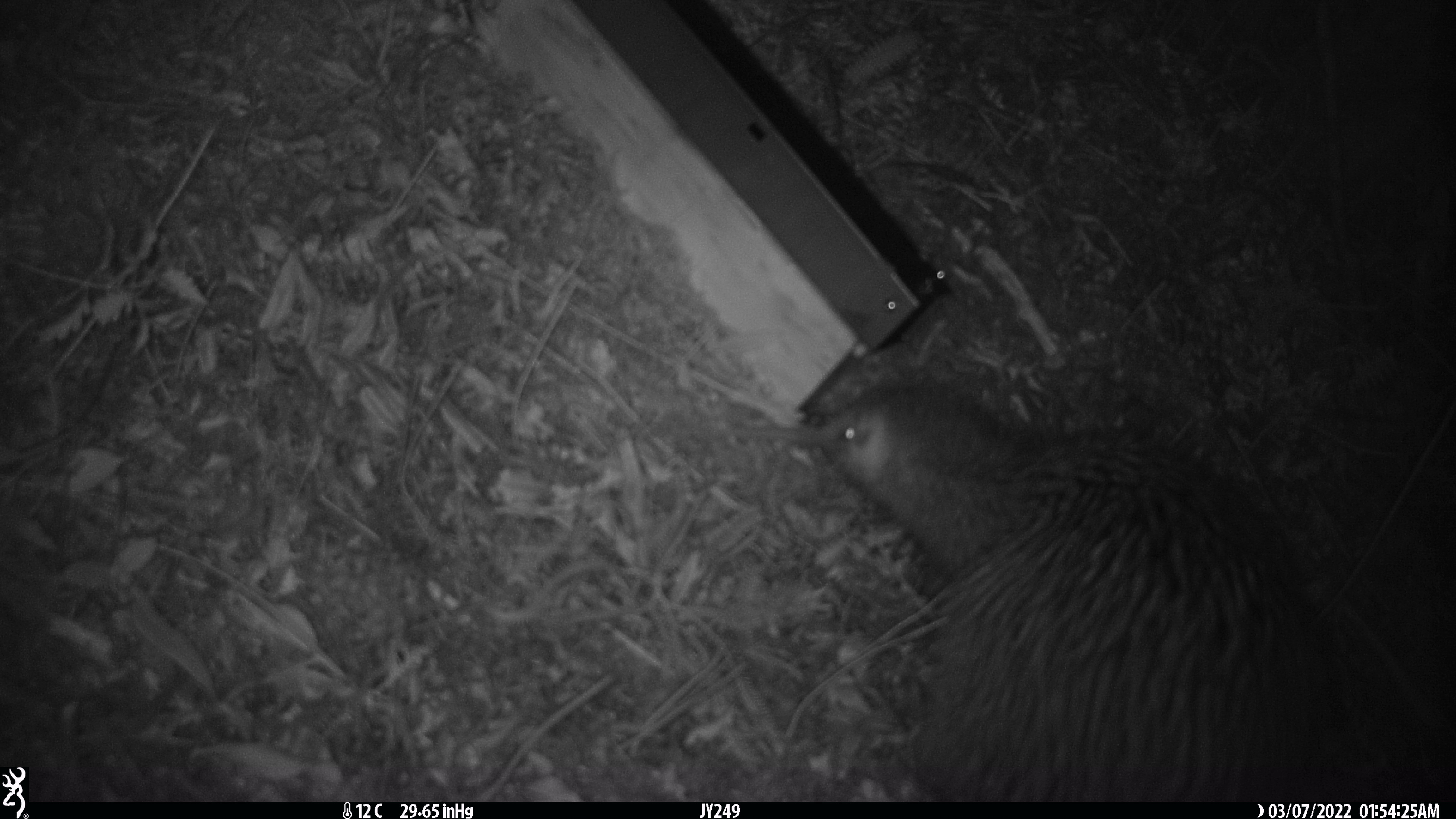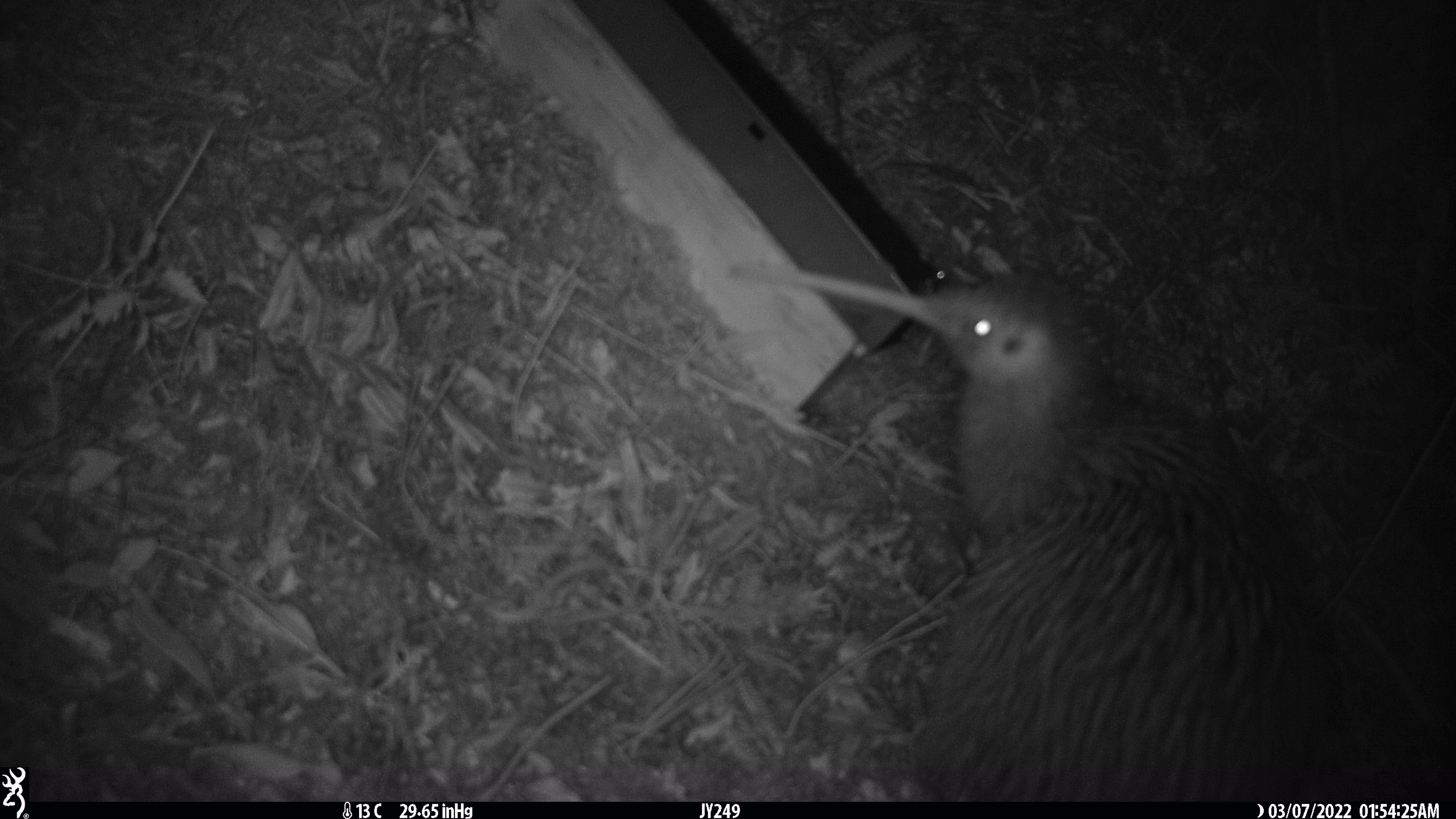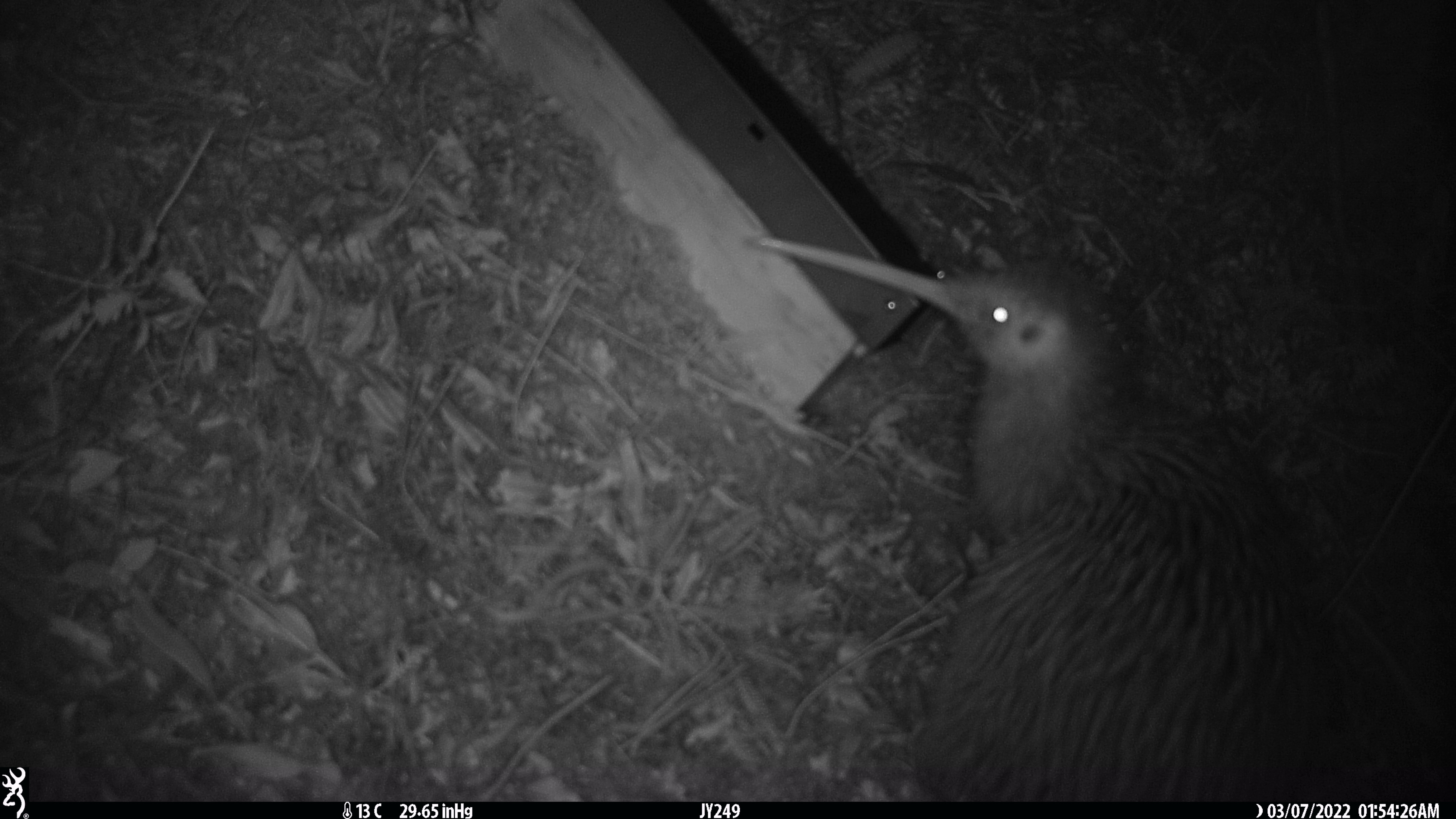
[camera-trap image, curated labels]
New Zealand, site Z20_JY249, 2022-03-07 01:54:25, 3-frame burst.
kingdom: Animalia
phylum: Chordata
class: Aves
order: Apterygiformes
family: Apterygidae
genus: Apteryx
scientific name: Apteryx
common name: kiwi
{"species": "kiwi (Apteryx)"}